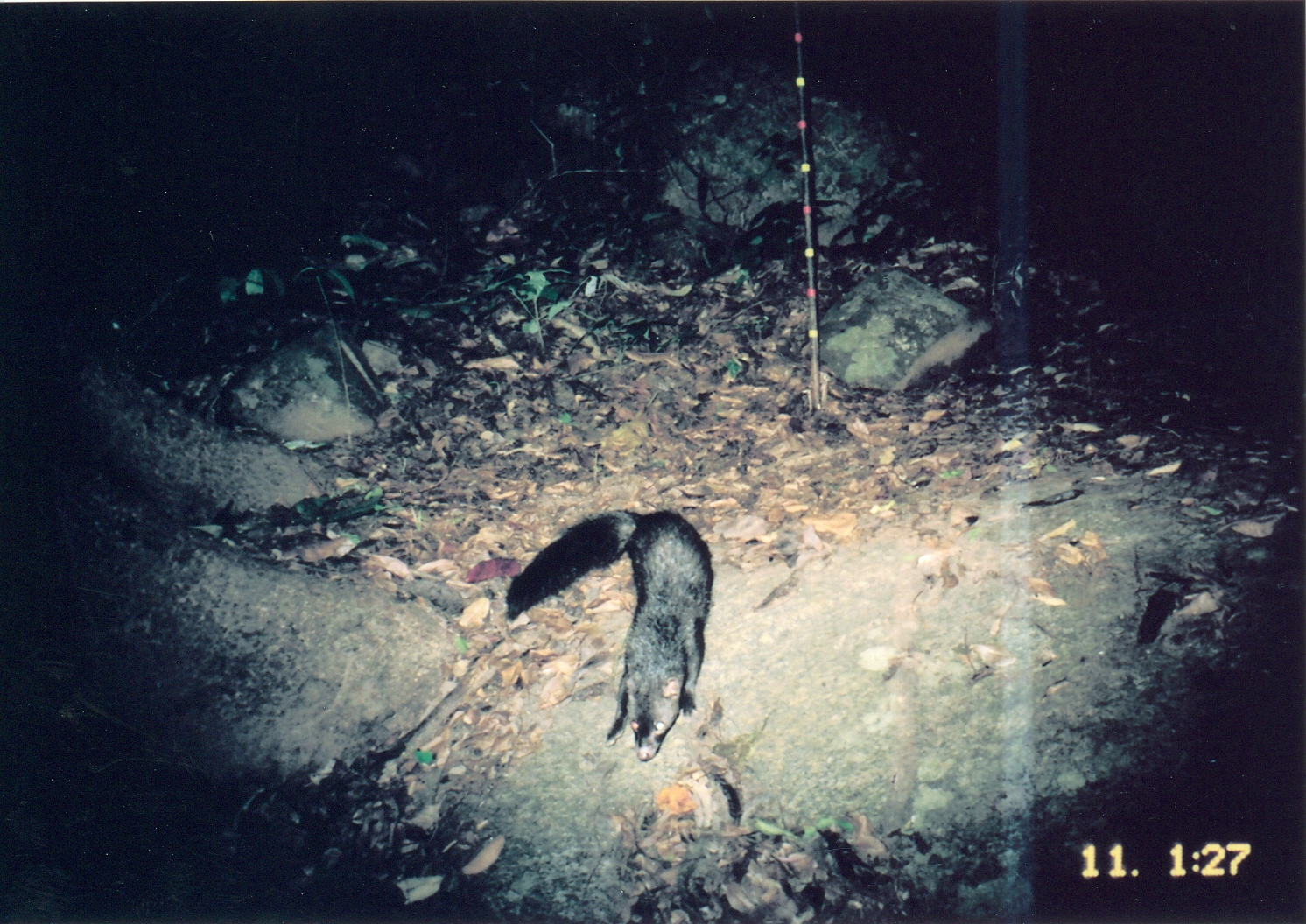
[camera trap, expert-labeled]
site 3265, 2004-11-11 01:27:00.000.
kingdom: Animalia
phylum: Chordata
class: Mammalia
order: Carnivora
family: Herpestidae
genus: Bdeogale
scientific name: Bdeogale crassicauda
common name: bushy-tailed mongoose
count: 1